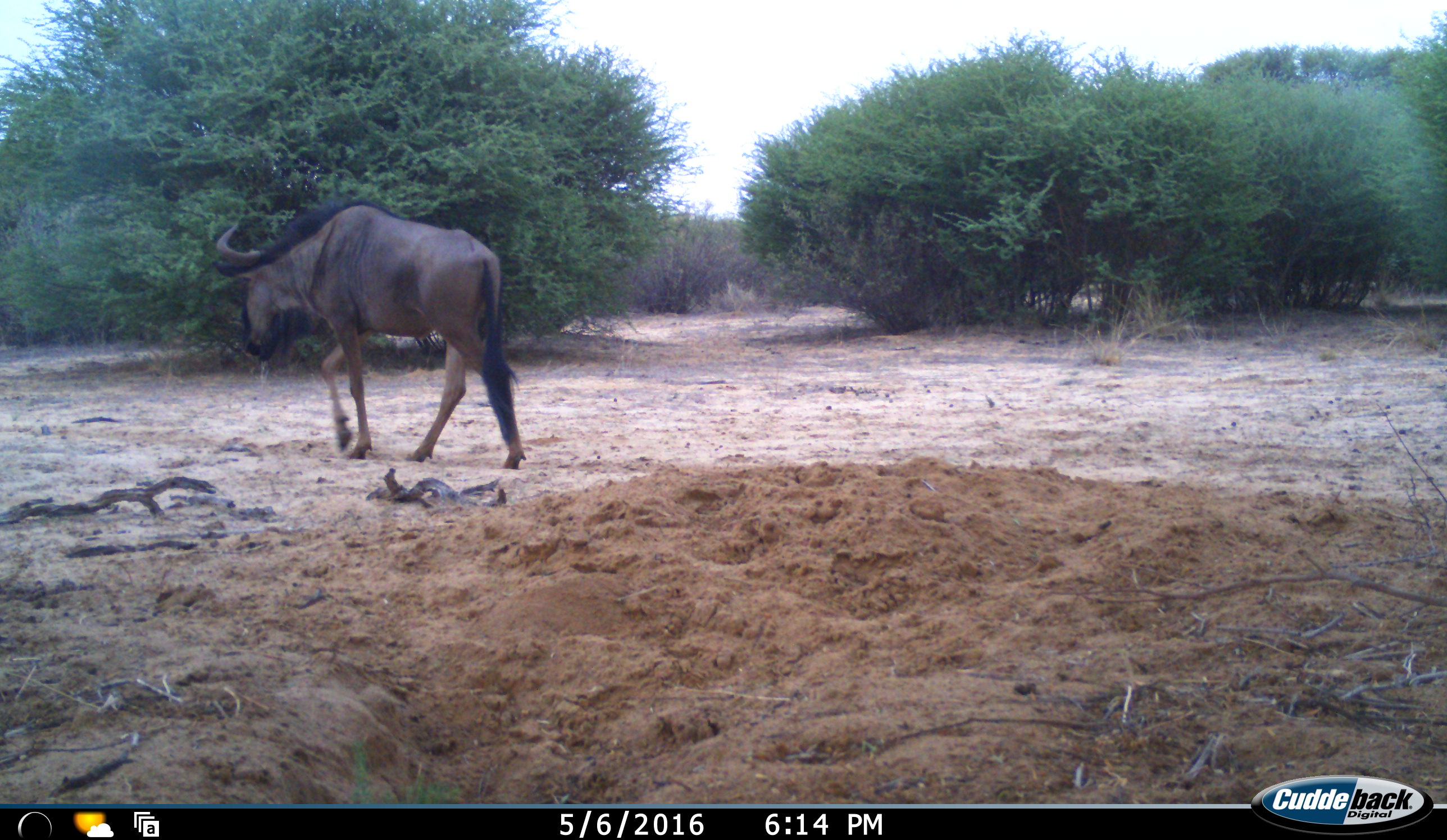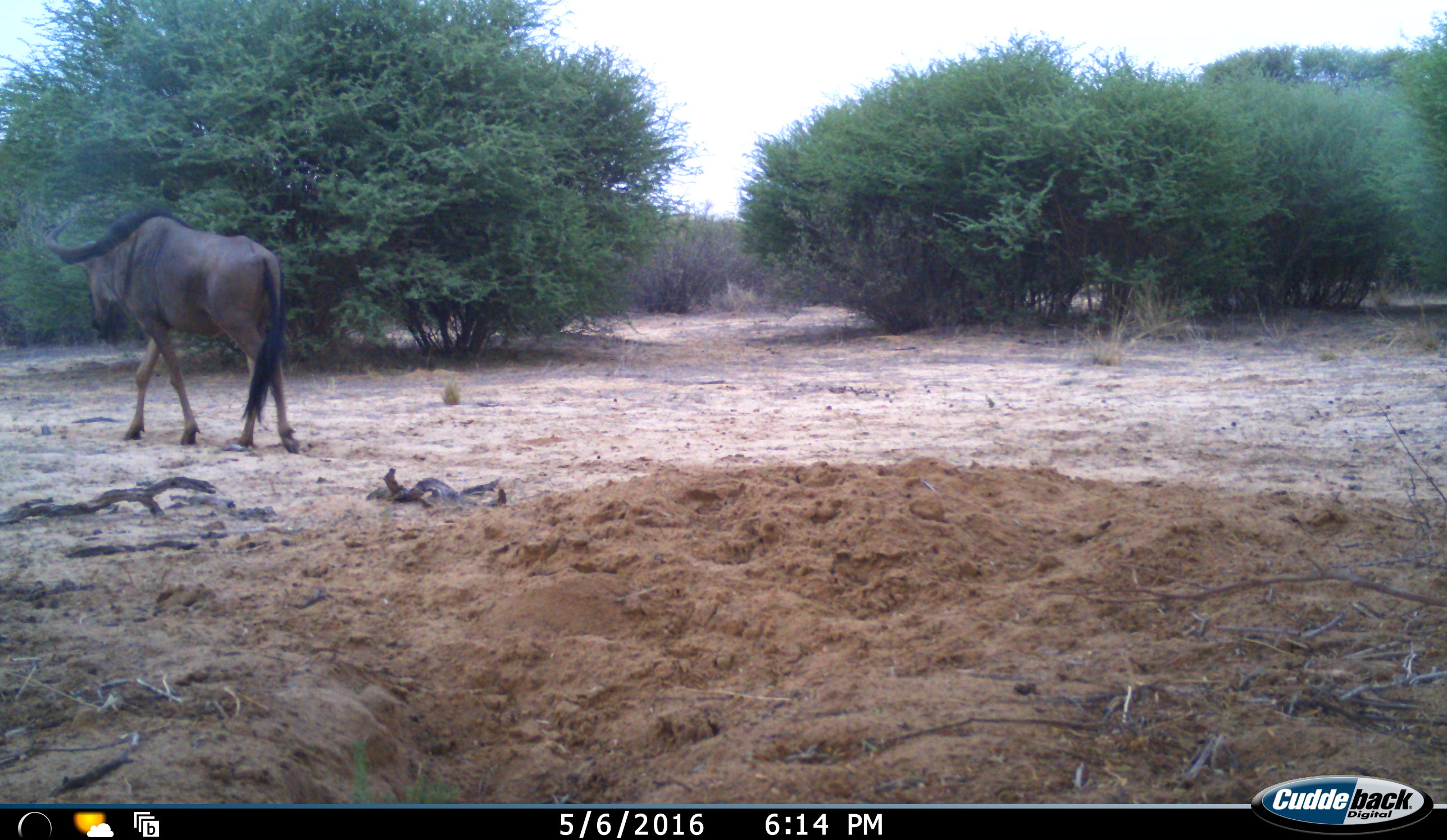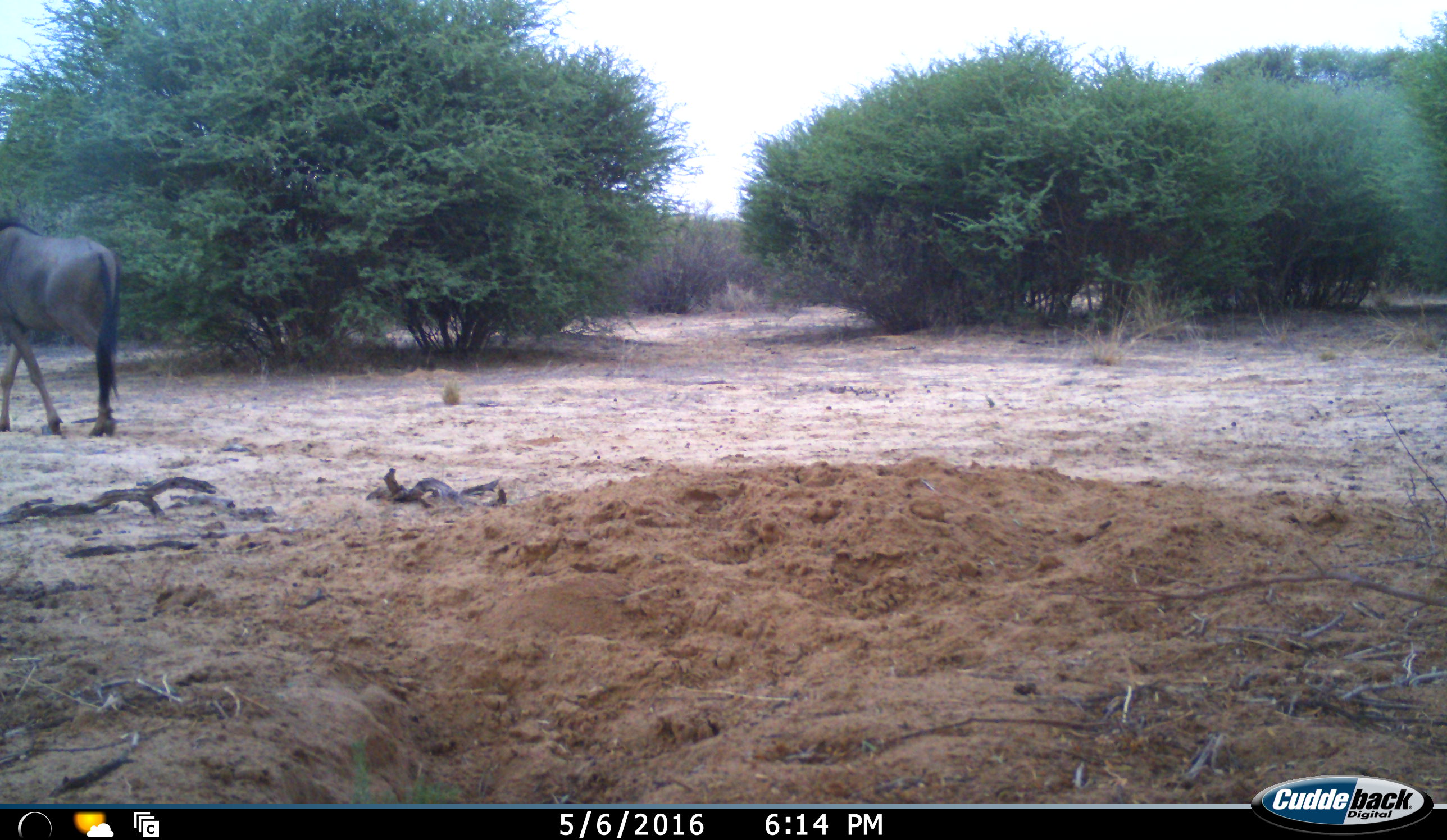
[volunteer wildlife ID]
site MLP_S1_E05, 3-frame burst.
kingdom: Animalia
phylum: Chordata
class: Mammalia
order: Artiodactyla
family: Bovidae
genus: Connochaetes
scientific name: Connochaetes taurinus taurinus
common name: blue wildebeest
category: wildebeestblue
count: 1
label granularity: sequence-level